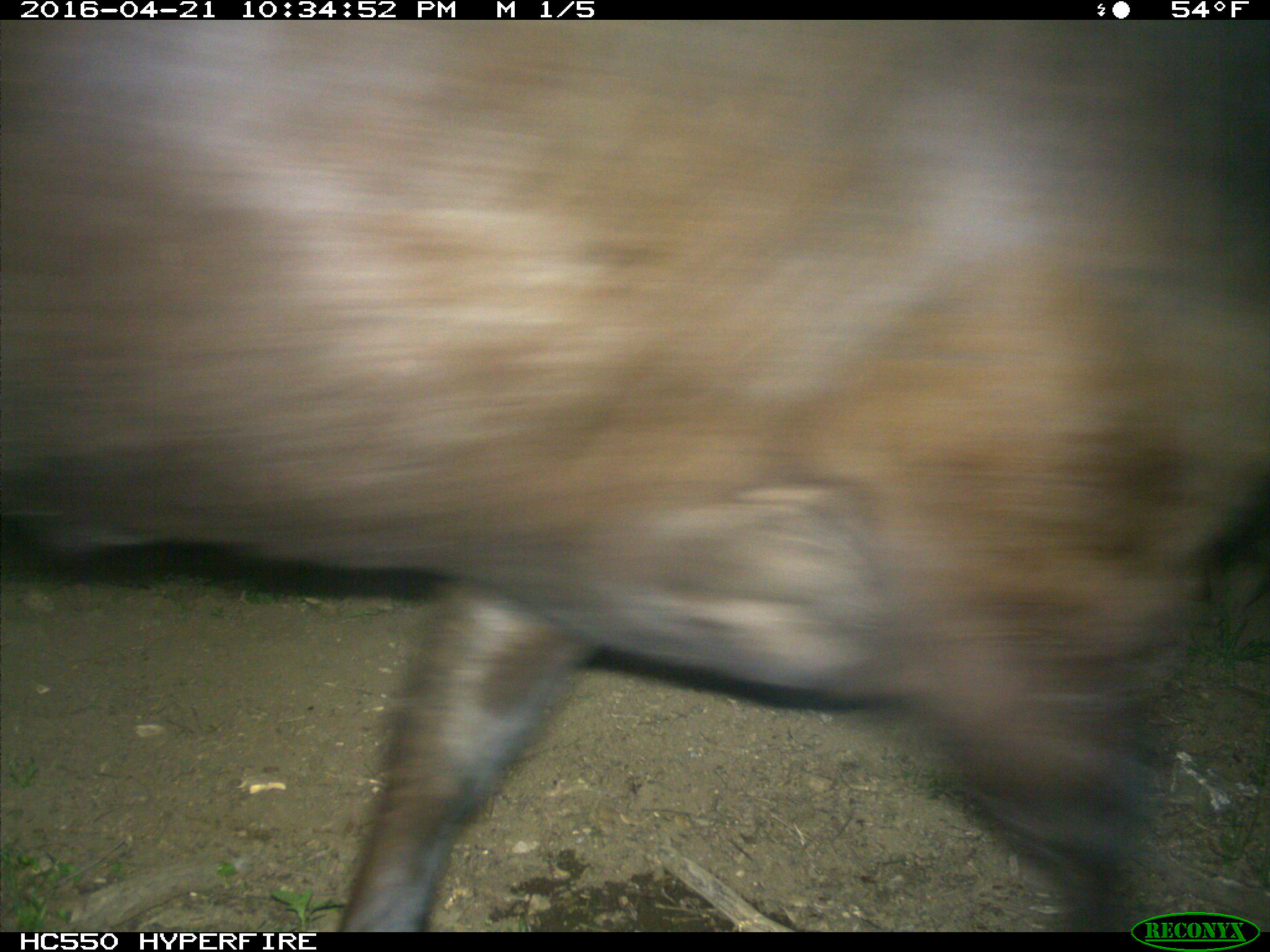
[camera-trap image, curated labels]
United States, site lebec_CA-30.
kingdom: Animalia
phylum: Chordata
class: Mammalia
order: Artiodactyla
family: Bovidae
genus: Bos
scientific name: Bos taurus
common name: domestic cow